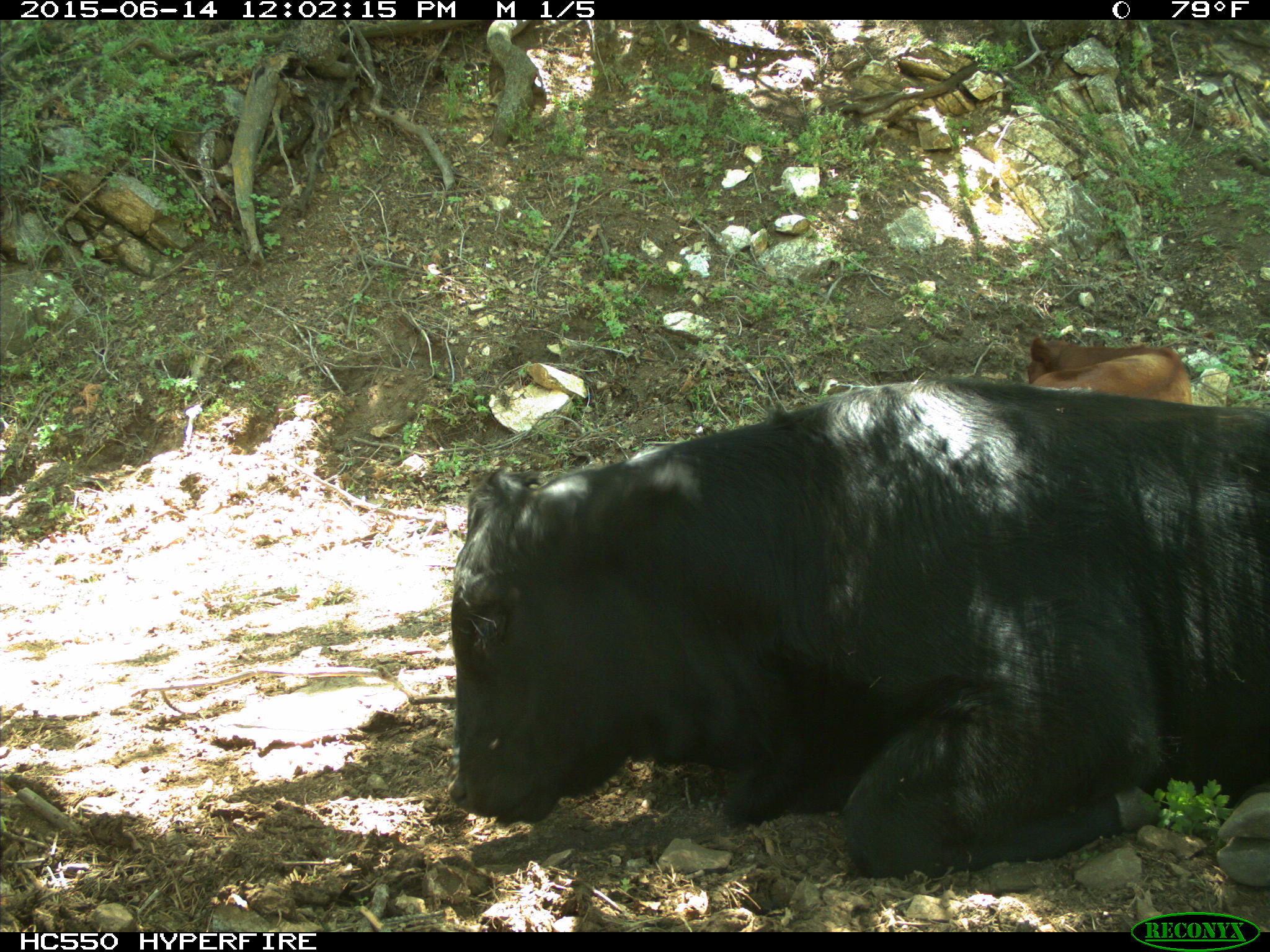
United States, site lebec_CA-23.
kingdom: Animalia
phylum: Chordata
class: Mammalia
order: Artiodactyla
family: Bovidae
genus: Bos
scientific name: Bos taurus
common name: domestic cow